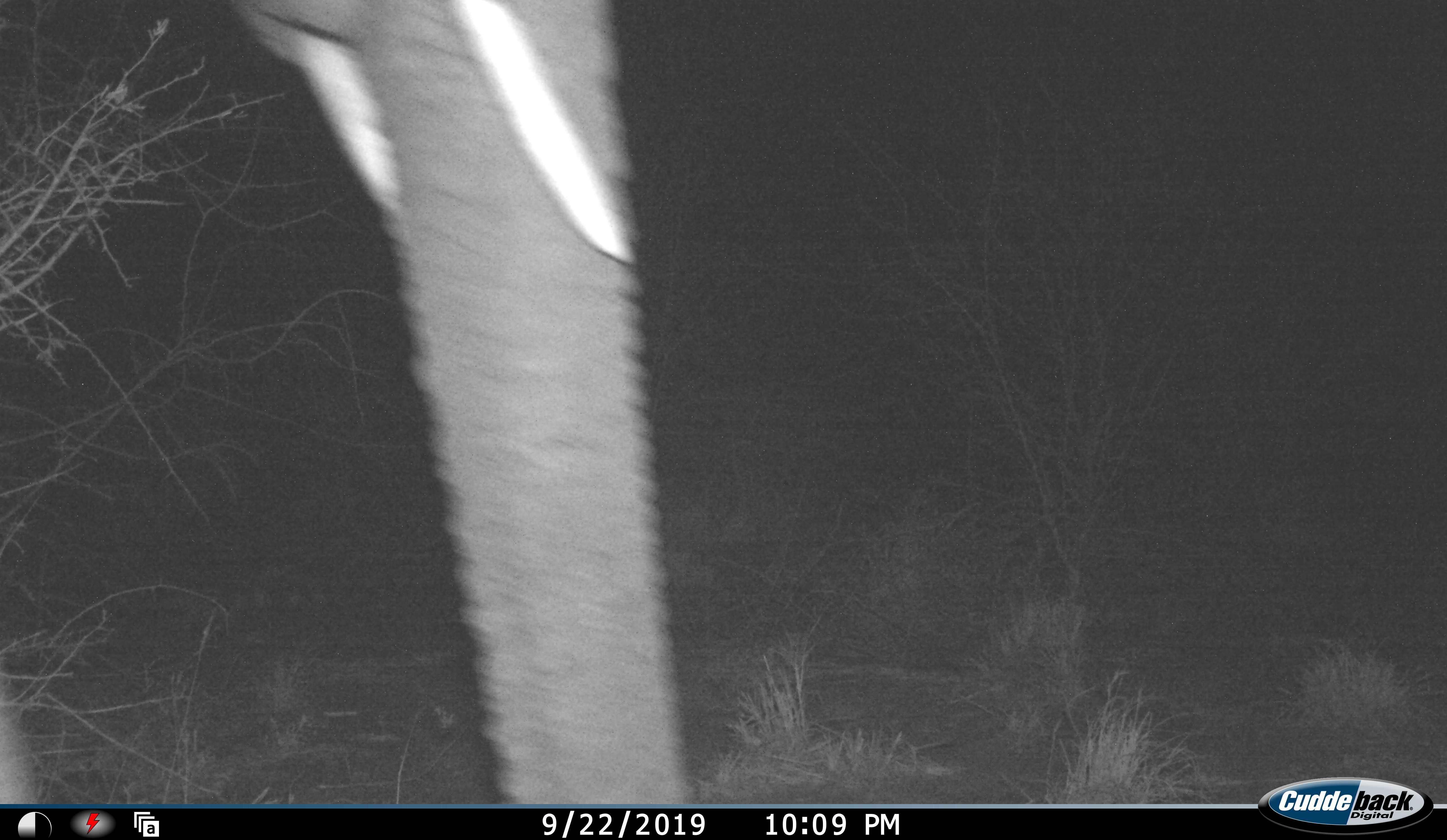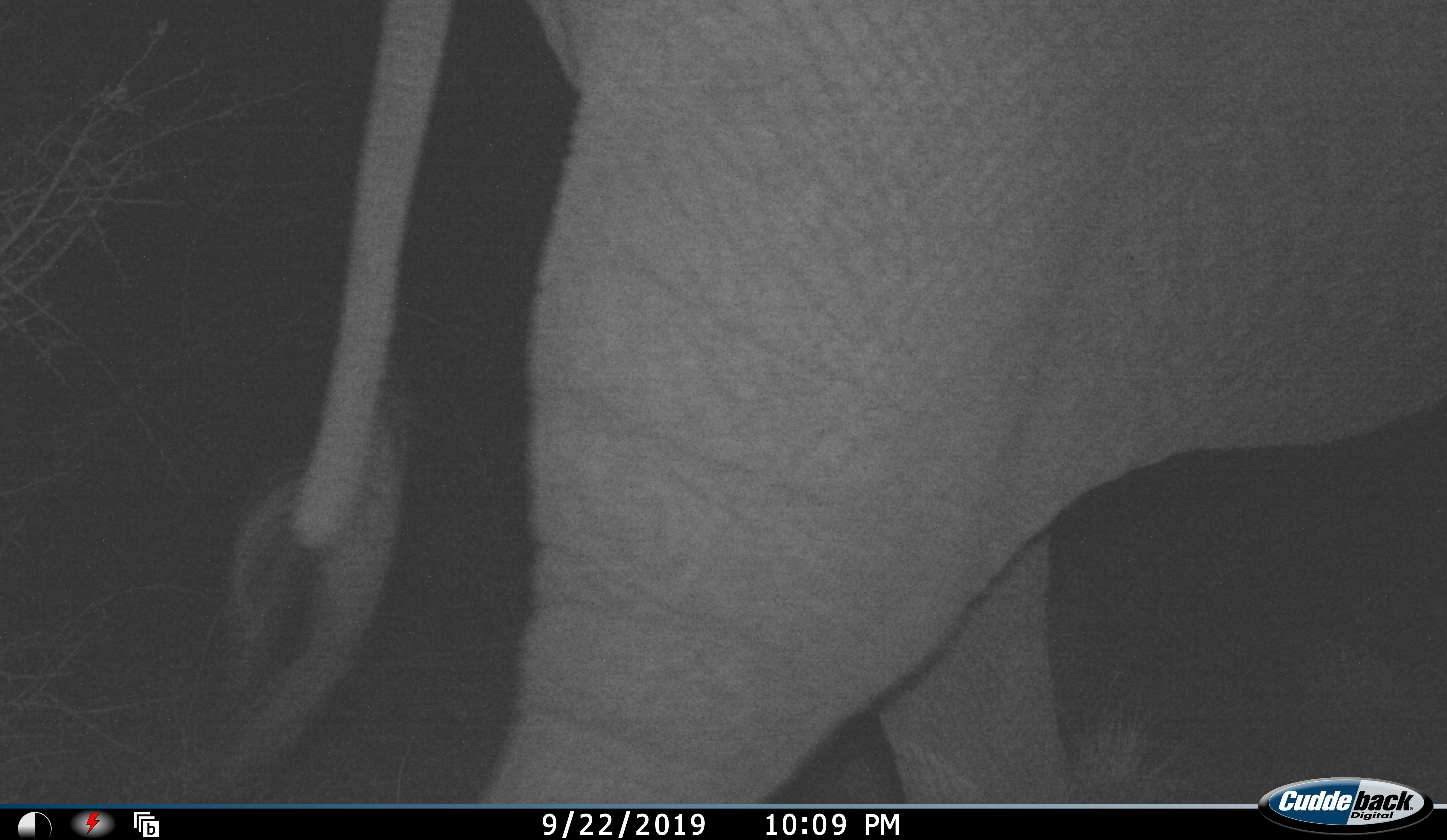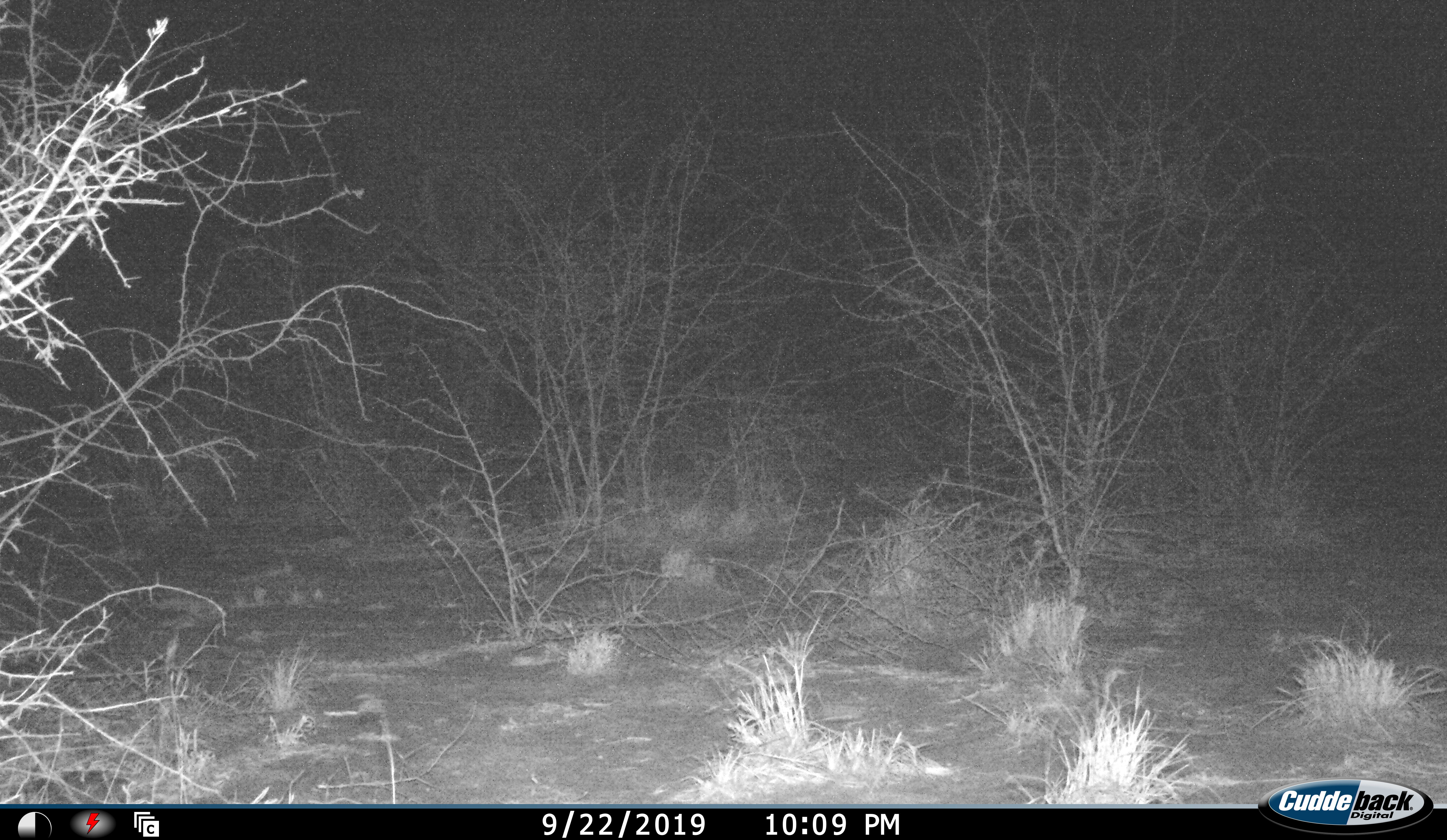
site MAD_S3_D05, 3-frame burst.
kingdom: Animalia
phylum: Chordata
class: Mammalia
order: Proboscidea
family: Elephantidae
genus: Loxodonta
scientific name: Loxodonta africana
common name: african bush elephant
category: elephant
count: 1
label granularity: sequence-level